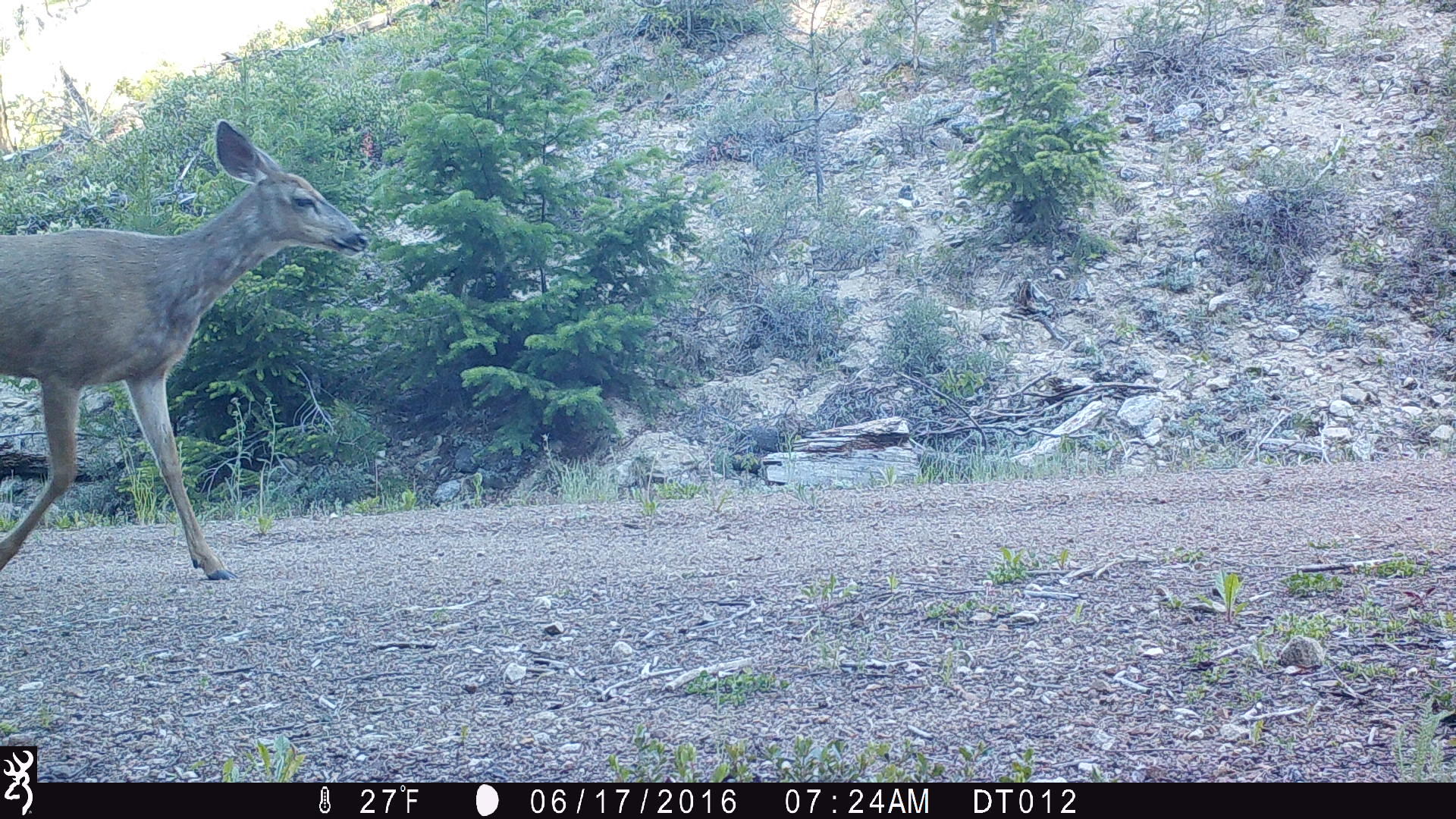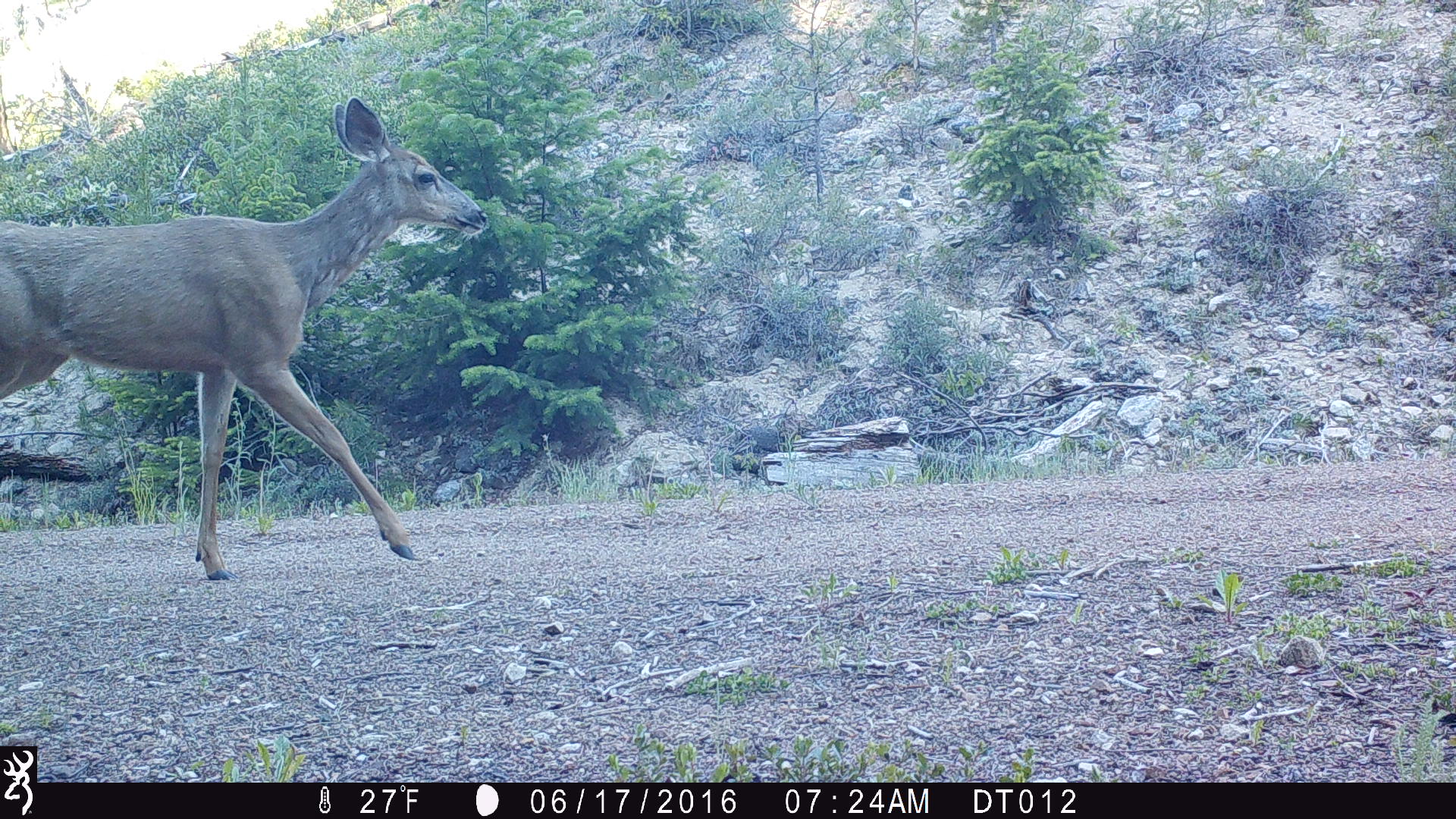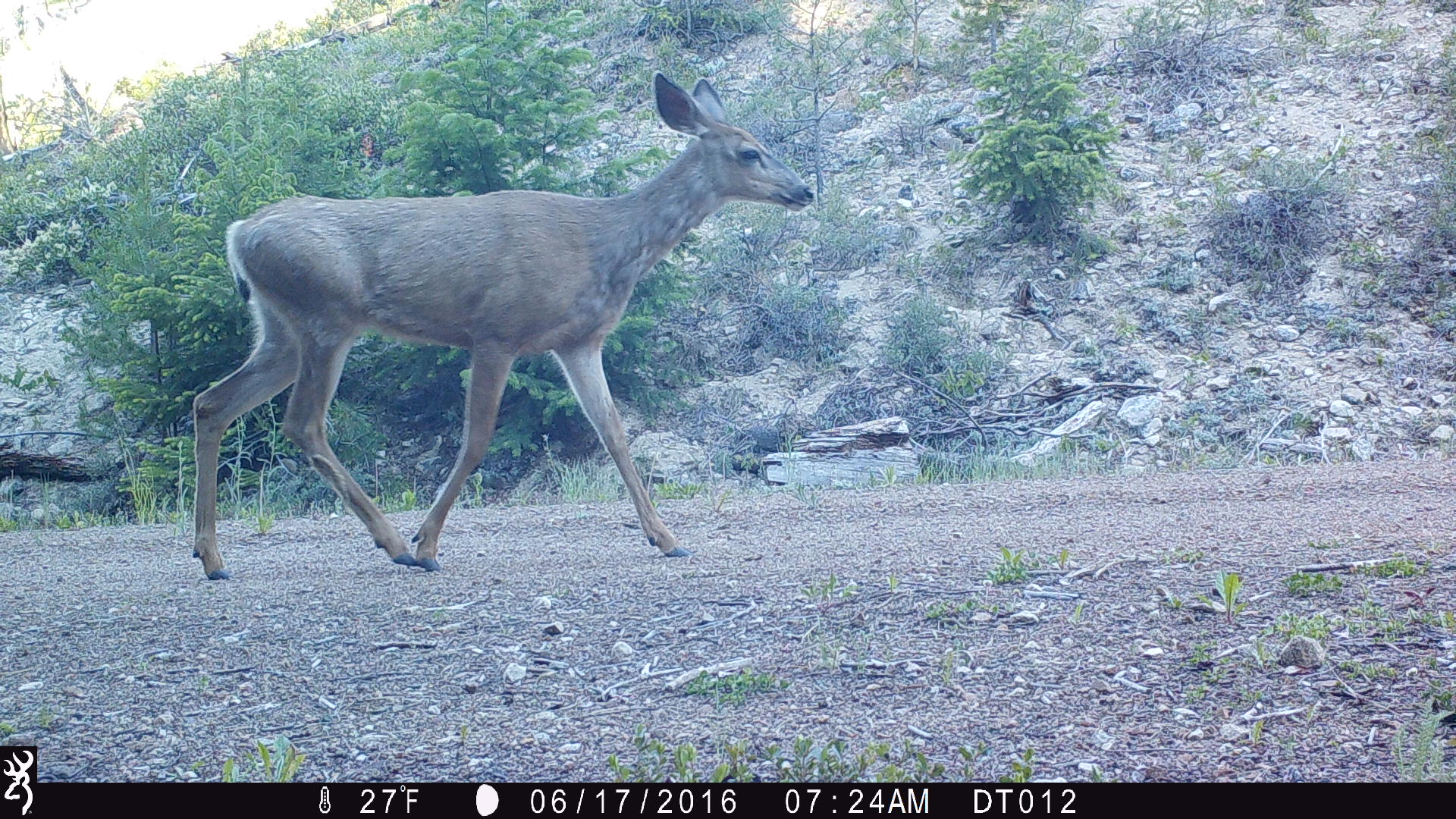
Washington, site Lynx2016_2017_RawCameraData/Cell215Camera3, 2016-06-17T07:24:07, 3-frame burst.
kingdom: Animalia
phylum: Chordata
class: Mammalia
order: Artiodactyla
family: Cervidae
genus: Odocoileus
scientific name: Odocoileus hemionus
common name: mule deer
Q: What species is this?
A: Odocoileus hemionus (mule deer).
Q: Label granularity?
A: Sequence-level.